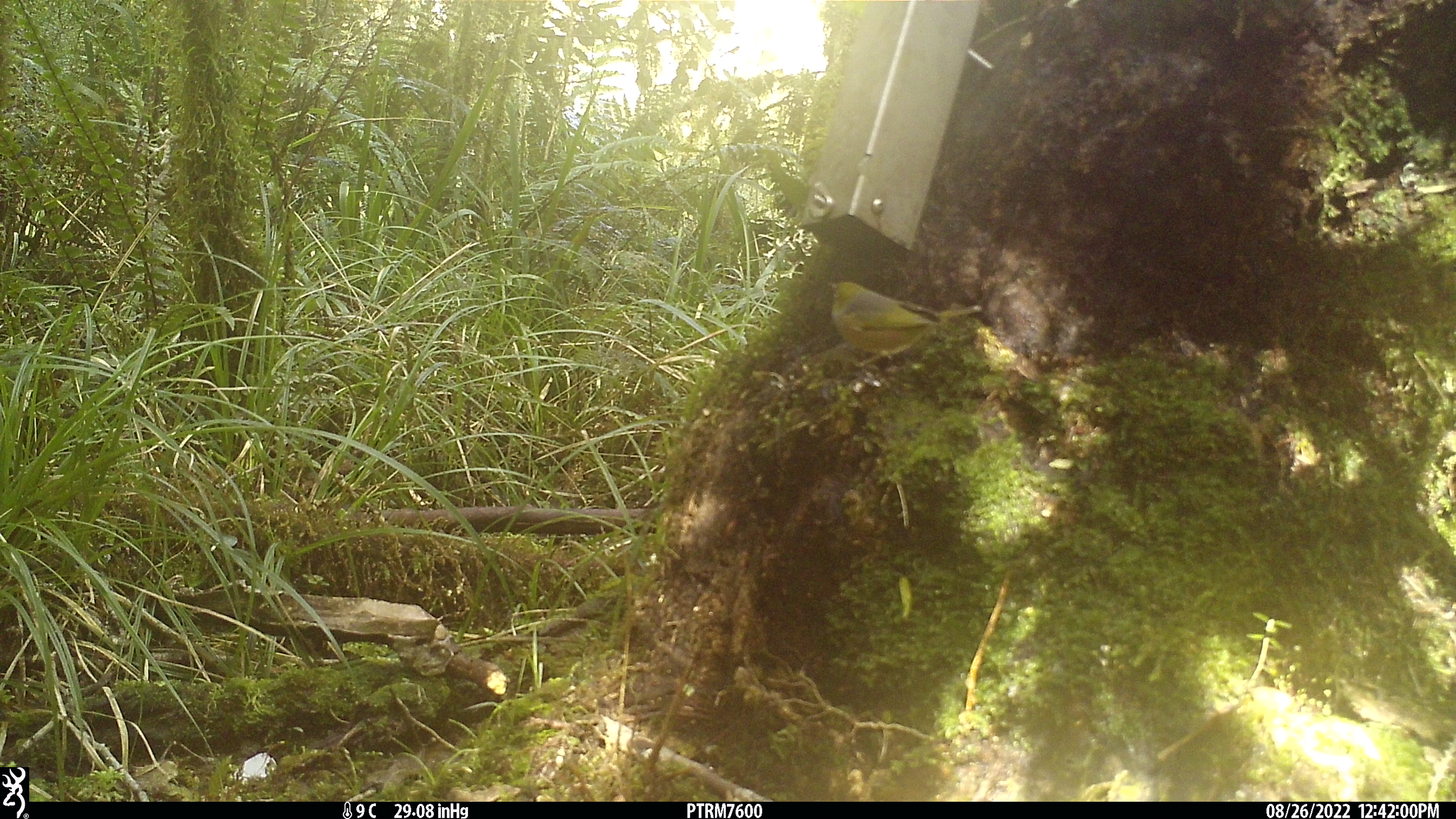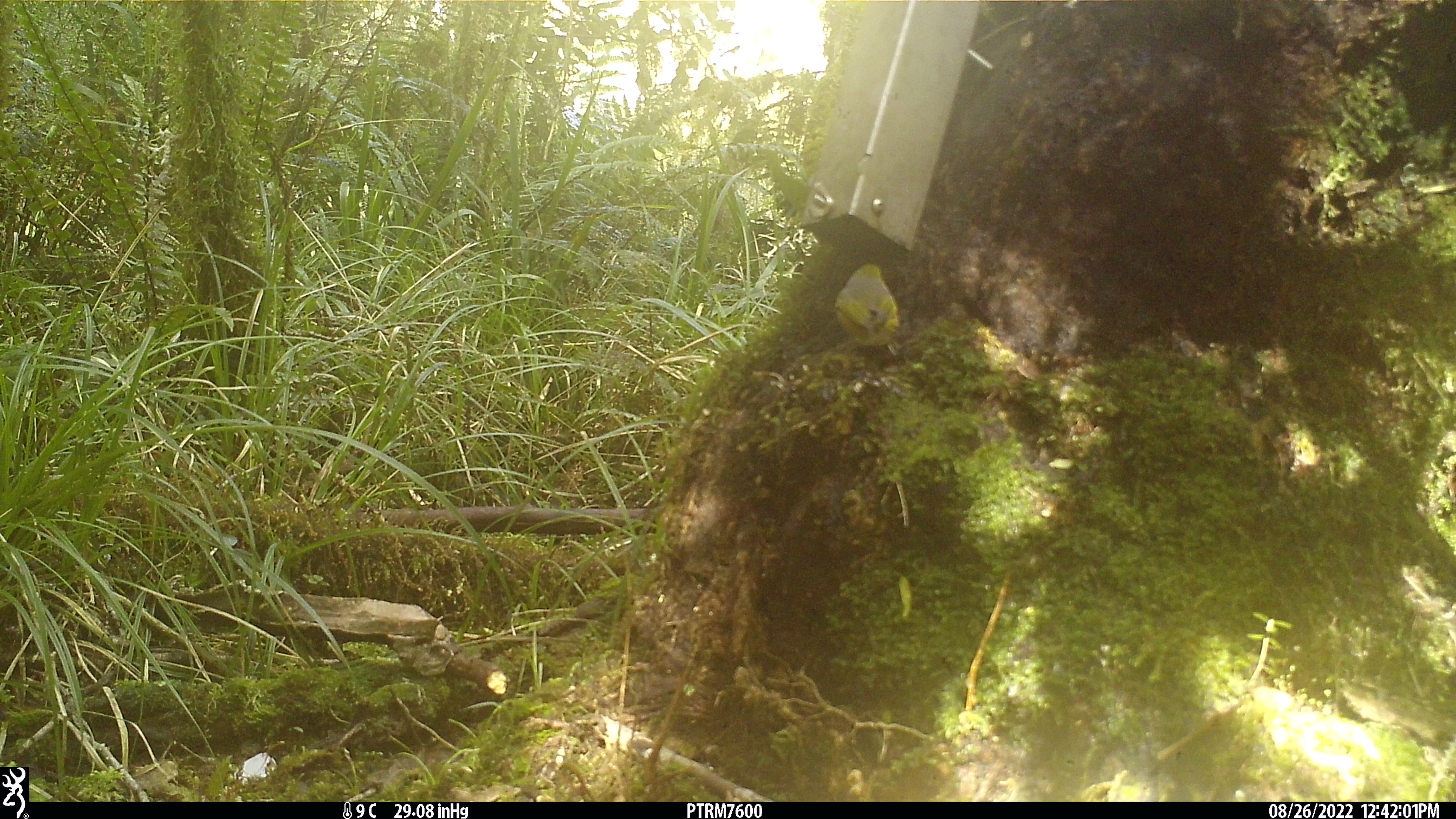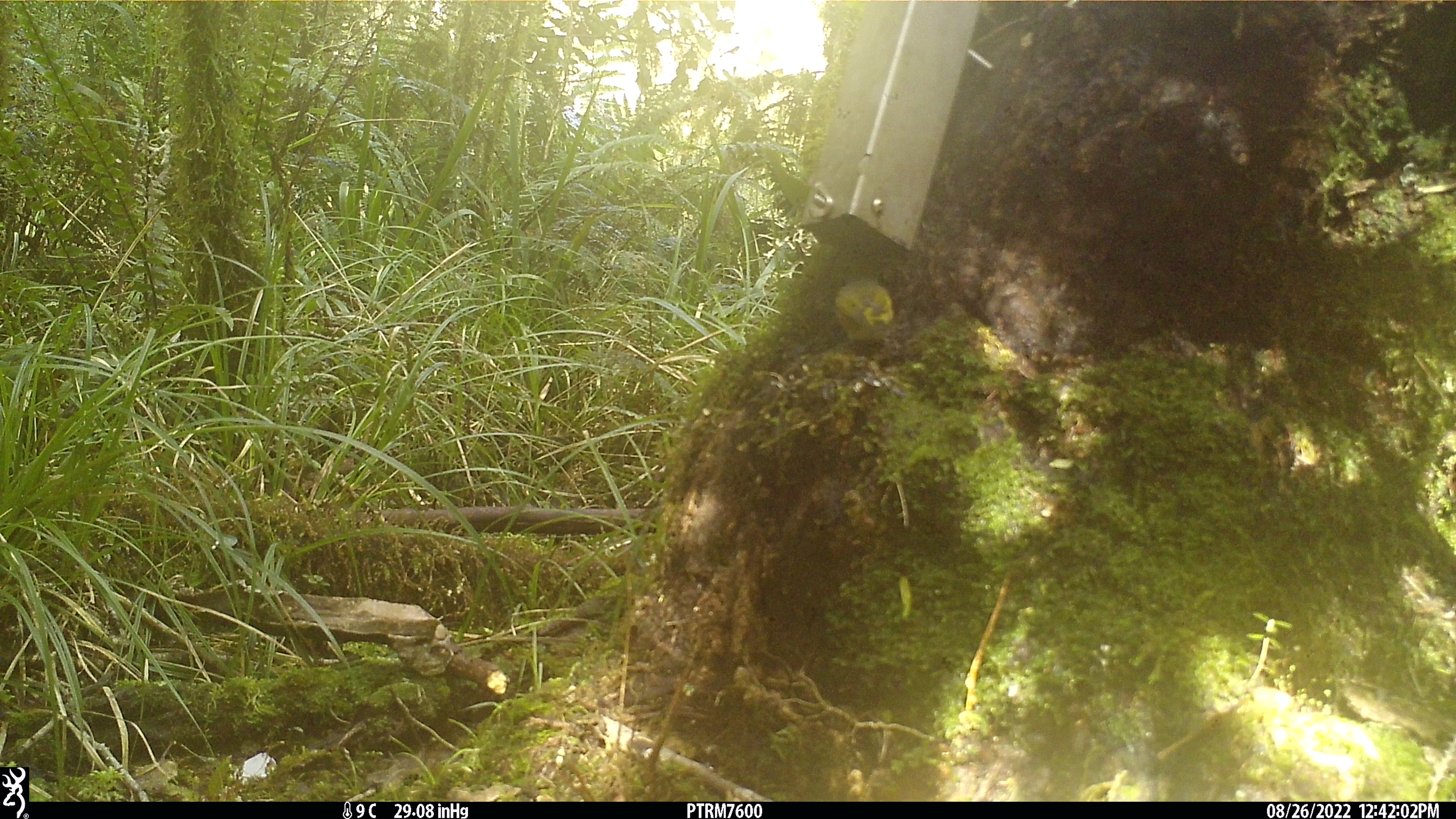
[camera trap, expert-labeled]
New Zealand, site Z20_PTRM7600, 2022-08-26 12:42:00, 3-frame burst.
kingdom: Animalia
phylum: Chordata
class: Aves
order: Passeriformes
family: Zosteropidae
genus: Zosterops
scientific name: Zosterops lateralis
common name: silvereye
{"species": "silvereye (Zosterops lateralis)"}